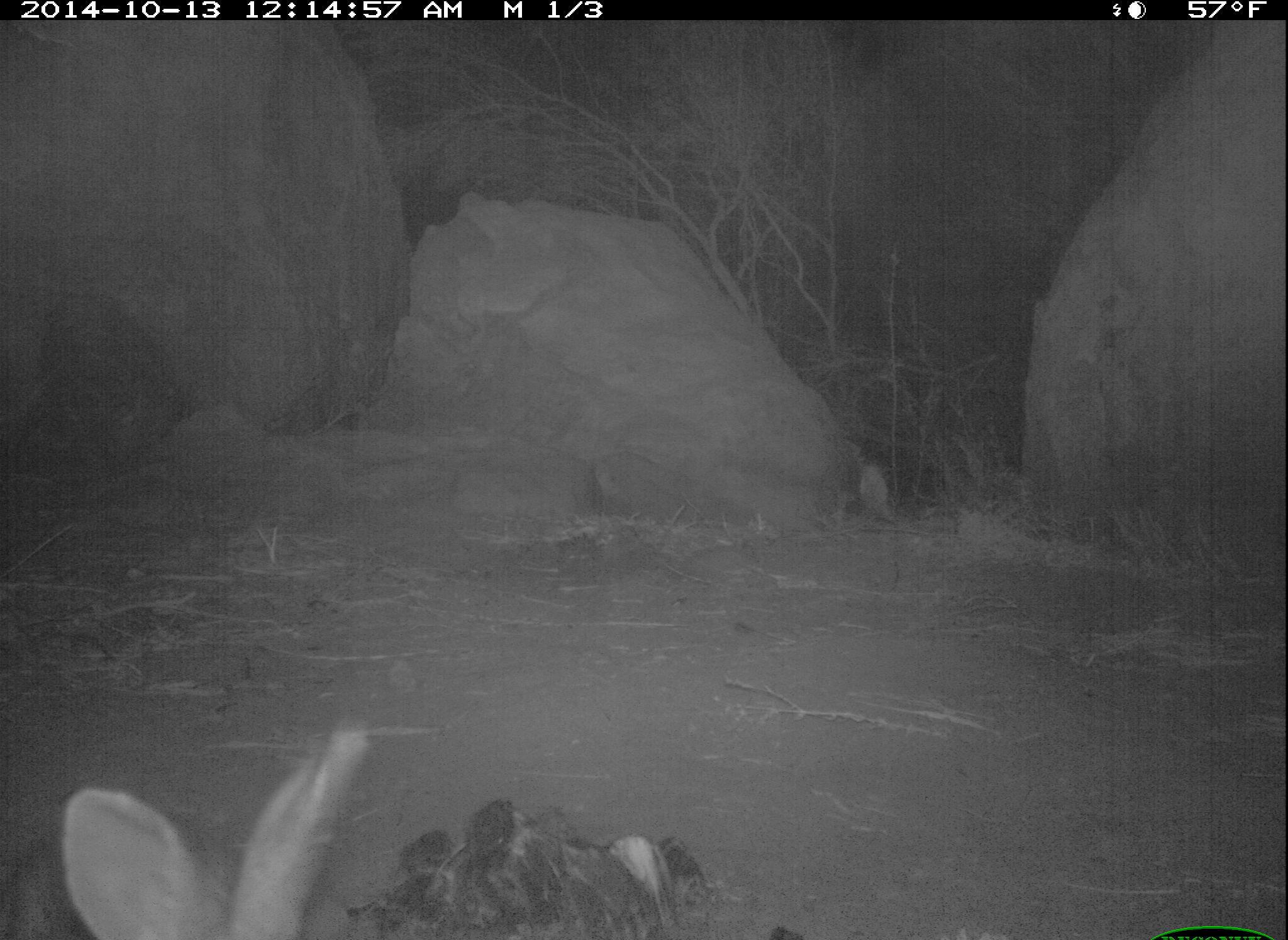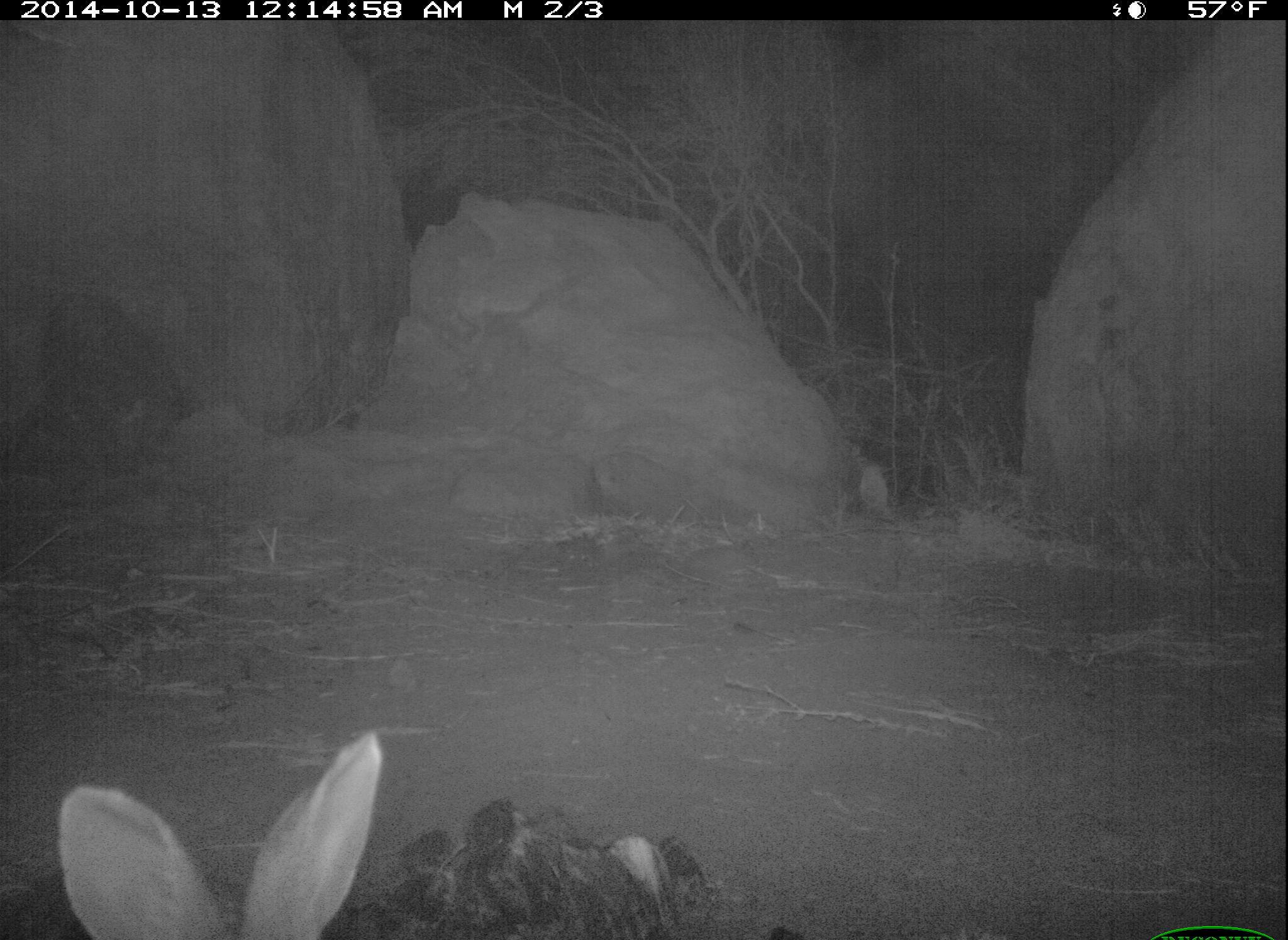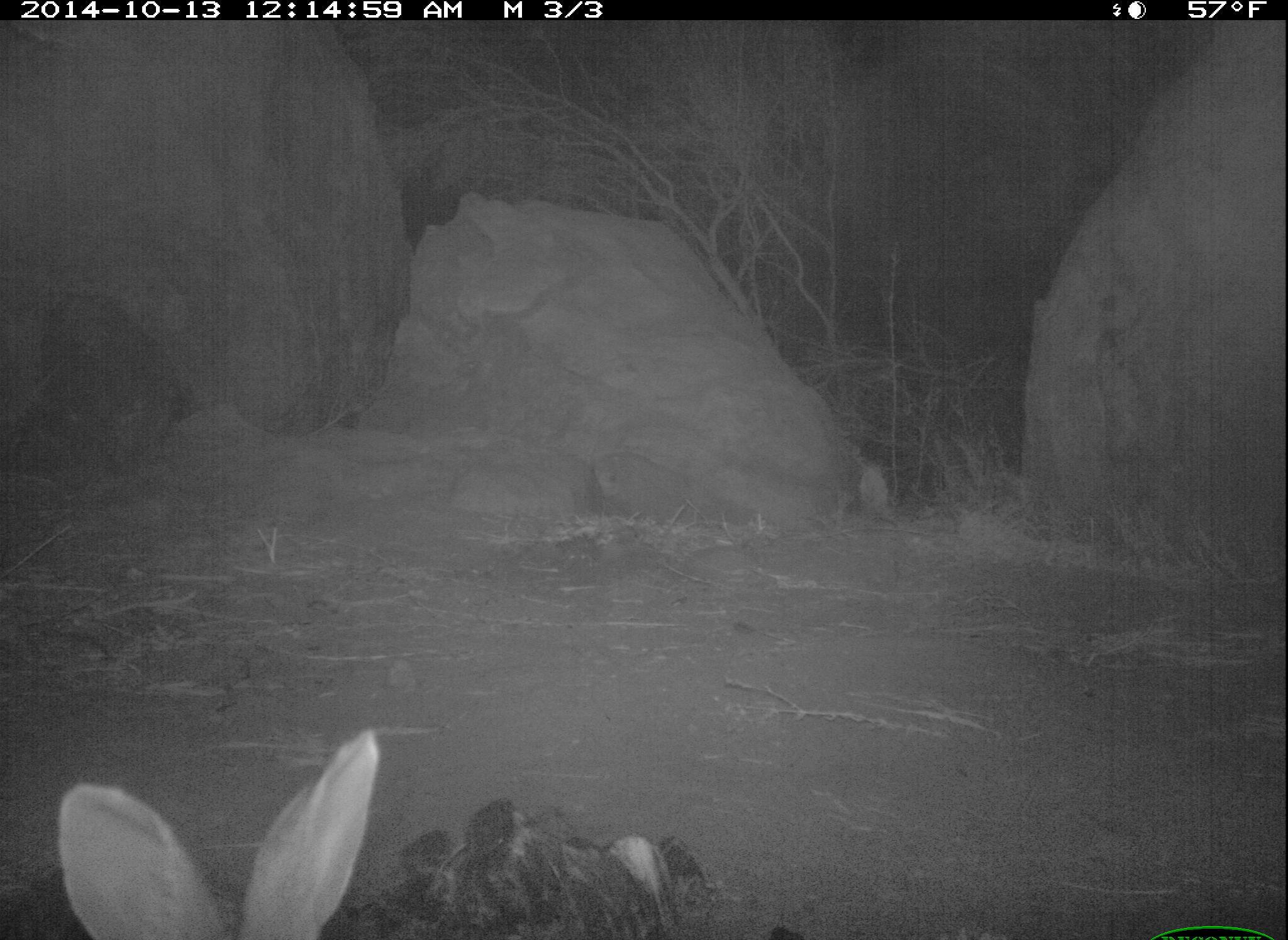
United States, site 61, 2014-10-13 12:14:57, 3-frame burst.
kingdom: Animalia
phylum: Chordata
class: Mammalia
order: Lagomorpha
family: Leporidae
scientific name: Leporidae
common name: rabbits and hares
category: rabbit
Rabbit (rabbits and hares) (Leporidae).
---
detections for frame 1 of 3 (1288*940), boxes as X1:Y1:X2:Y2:
rabbit: 37:715:425:937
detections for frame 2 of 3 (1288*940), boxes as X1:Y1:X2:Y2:
rabbit: 61:734:386:940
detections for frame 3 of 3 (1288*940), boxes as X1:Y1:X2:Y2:
rabbit: 42:716:401:940